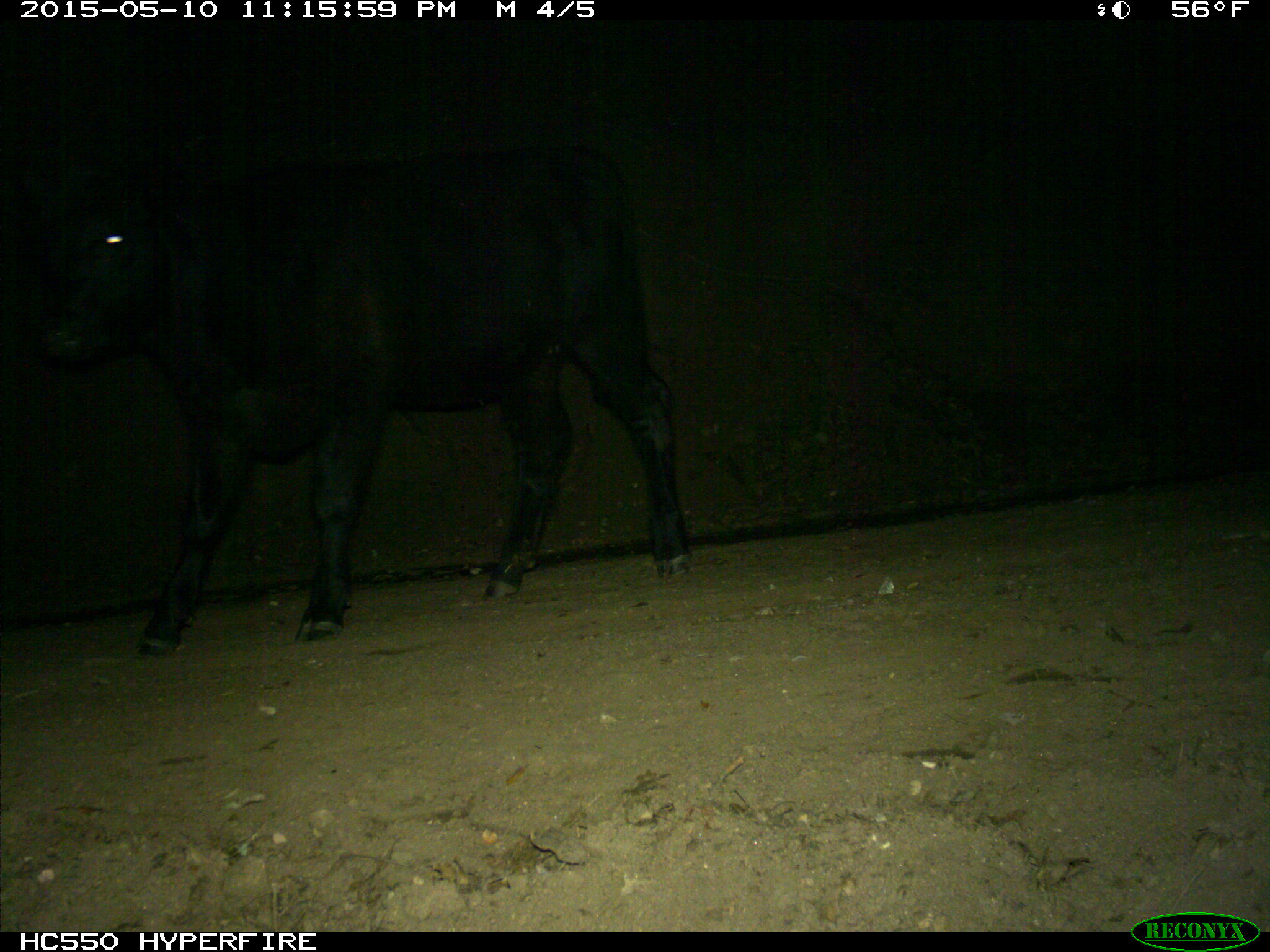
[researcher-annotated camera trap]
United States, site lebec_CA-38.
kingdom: Animalia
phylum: Chordata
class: Mammalia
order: Artiodactyla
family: Bovidae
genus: Bos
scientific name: Bos taurus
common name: domestic cow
Bos taurus (domestic cow).